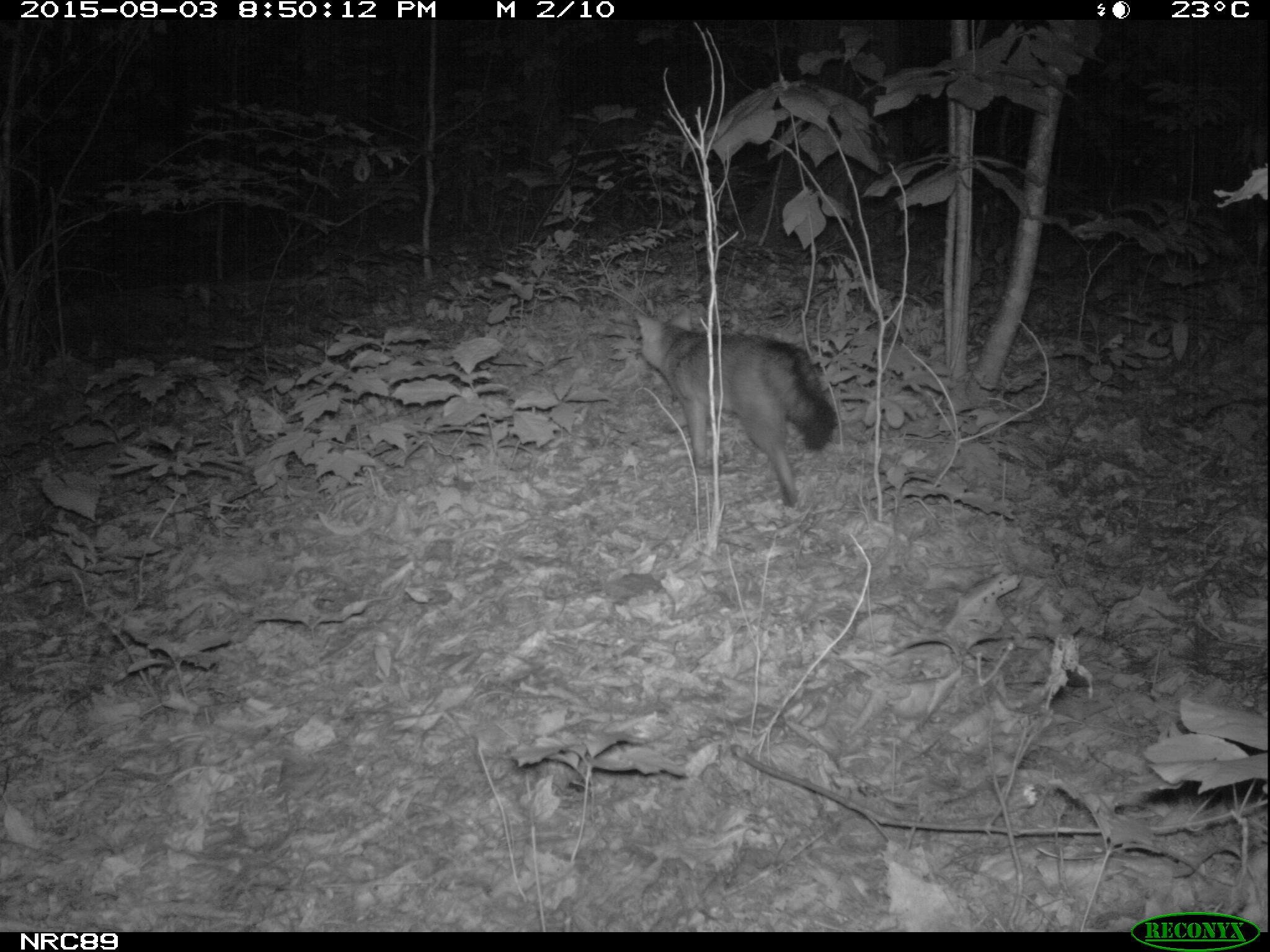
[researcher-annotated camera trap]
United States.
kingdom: Animalia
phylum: Chordata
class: Mammalia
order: Carnivora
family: Canidae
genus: Urocyon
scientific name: Urocyon cinereoargenteus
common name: gray fox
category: Grey Fox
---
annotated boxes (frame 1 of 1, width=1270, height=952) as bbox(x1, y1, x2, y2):
Grey Fox: bbox(615, 288, 845, 510)